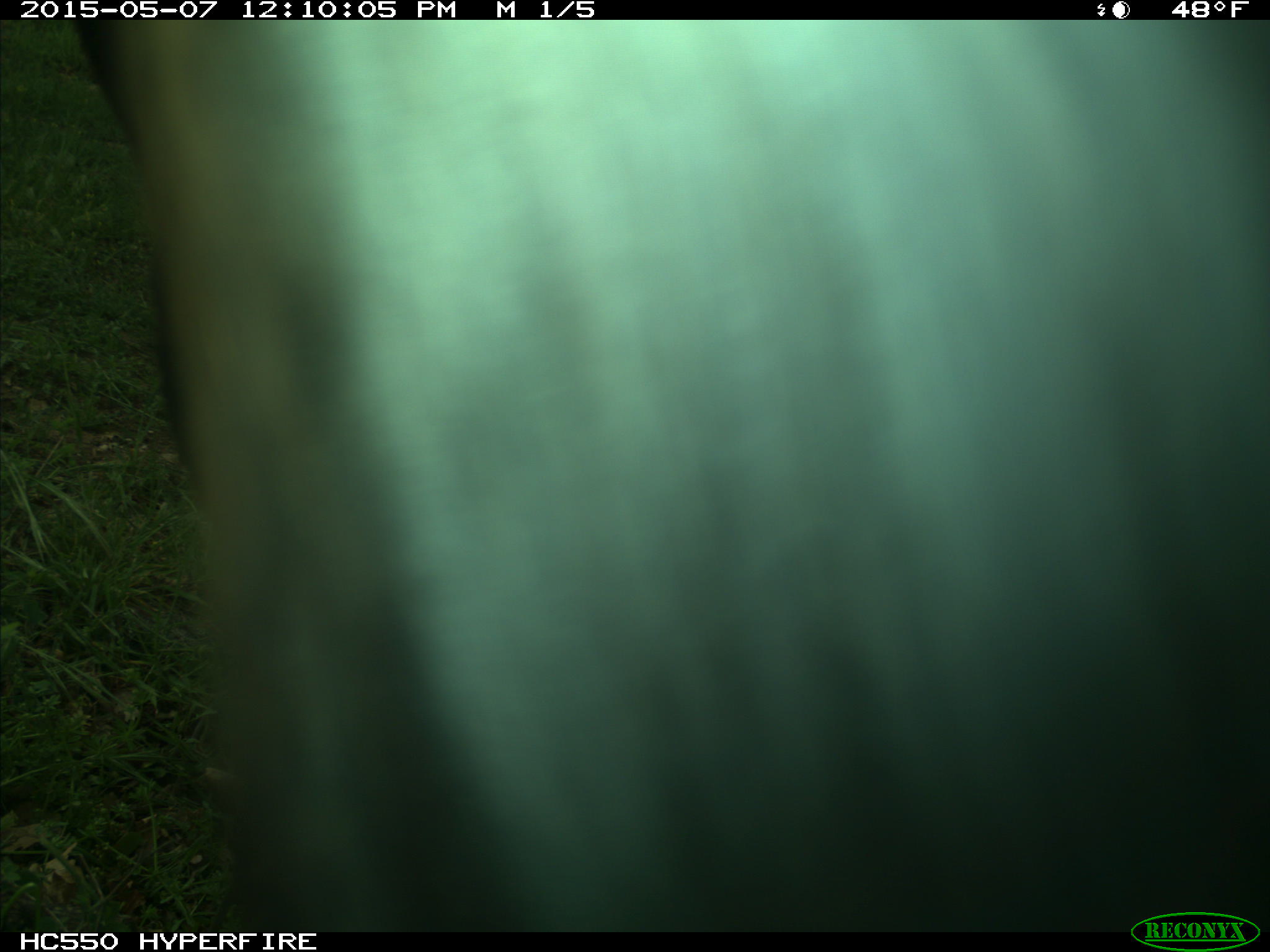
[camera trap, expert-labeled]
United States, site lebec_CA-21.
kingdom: Animalia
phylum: Chordata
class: Mammalia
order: Artiodactyla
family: Bovidae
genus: Bos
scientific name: Bos taurus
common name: domestic cow